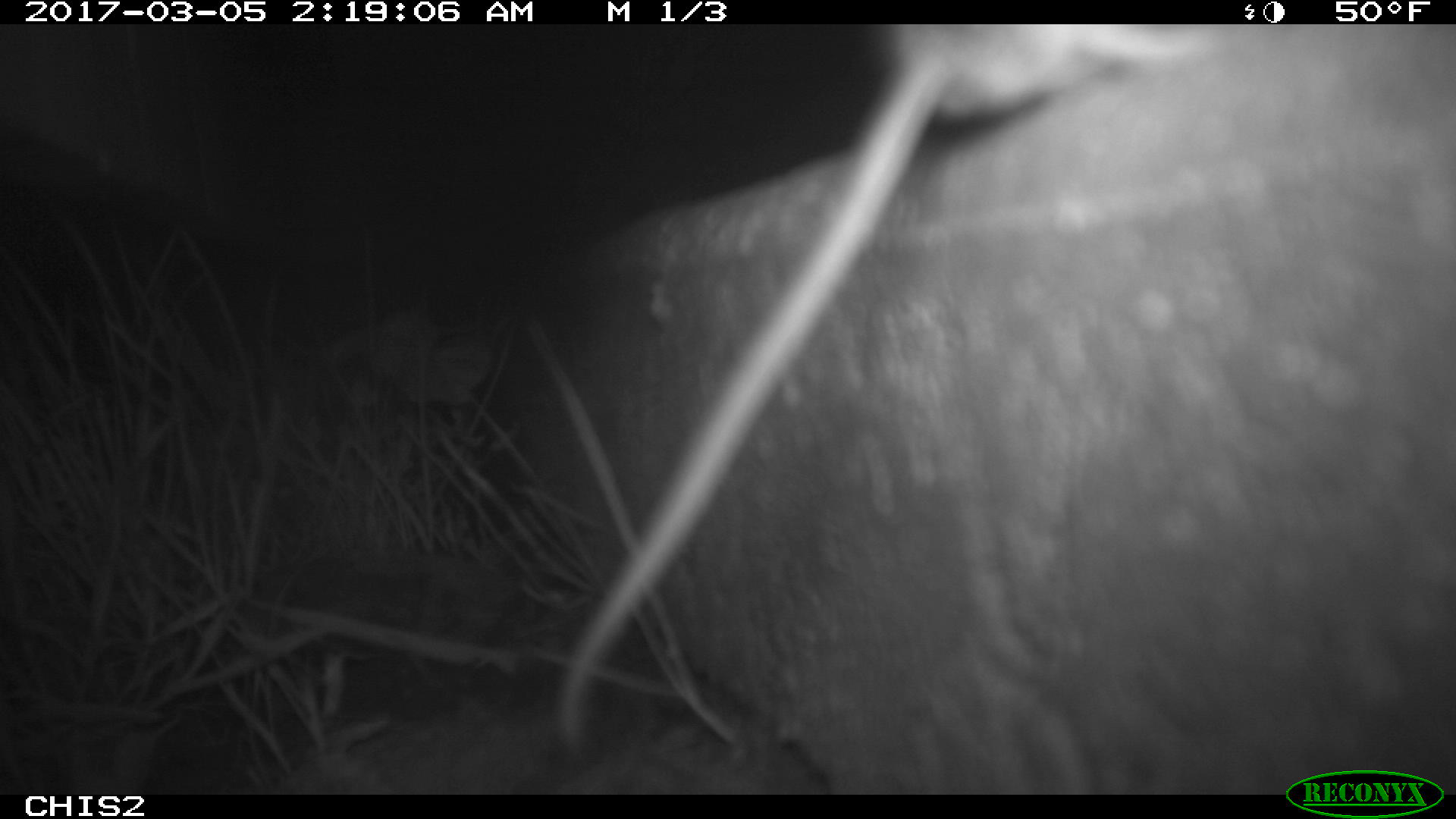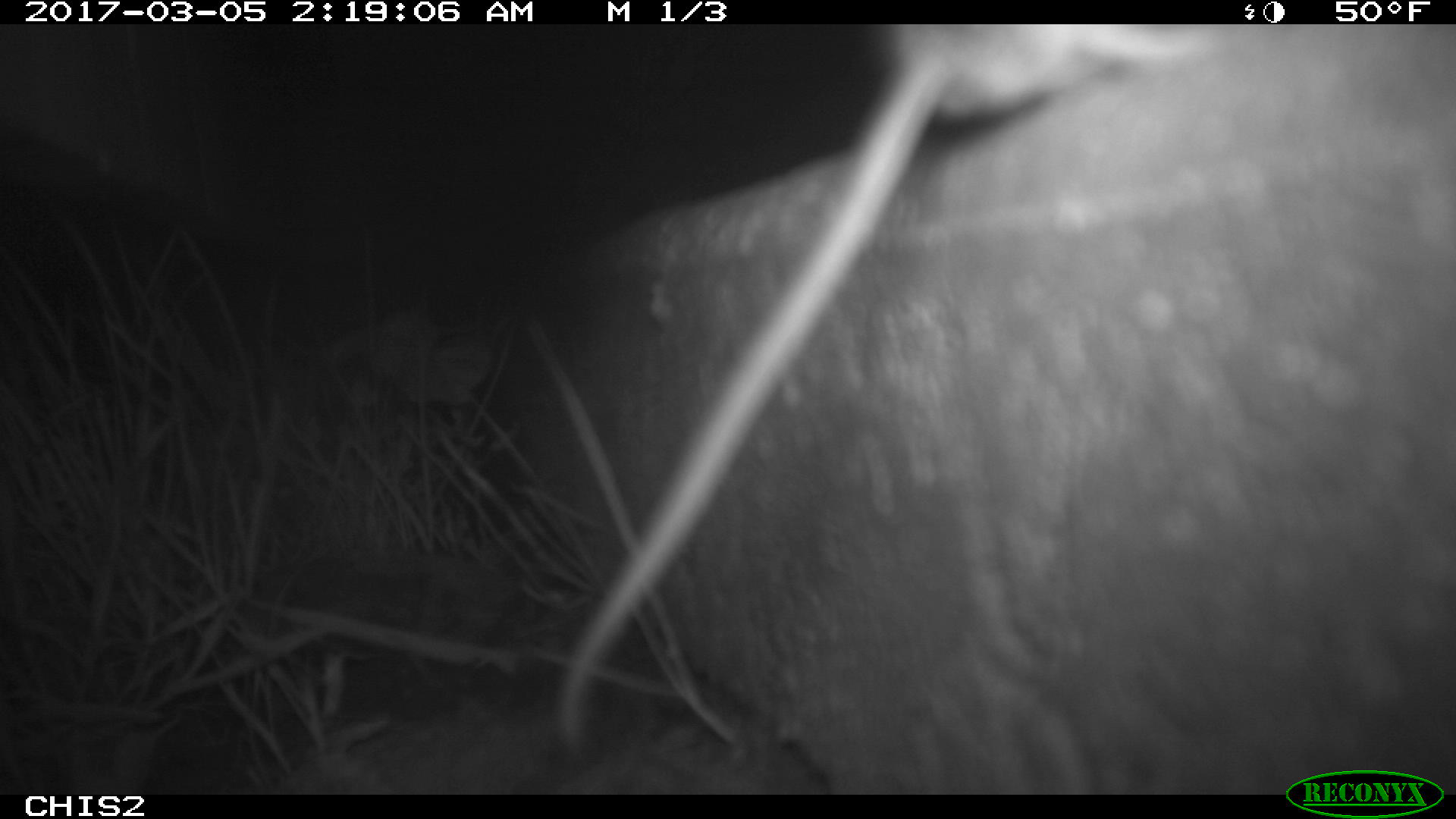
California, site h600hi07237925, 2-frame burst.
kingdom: Animalia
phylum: Chordata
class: Mammalia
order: Rodentia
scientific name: Rodentia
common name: rodent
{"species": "rodent (Rodentia)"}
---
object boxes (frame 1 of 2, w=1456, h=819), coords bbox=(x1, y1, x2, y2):
rodent: bbox=(548, 25, 1211, 763)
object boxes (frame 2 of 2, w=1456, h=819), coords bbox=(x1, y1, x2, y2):
rodent: bbox=(551, 24, 1237, 755)